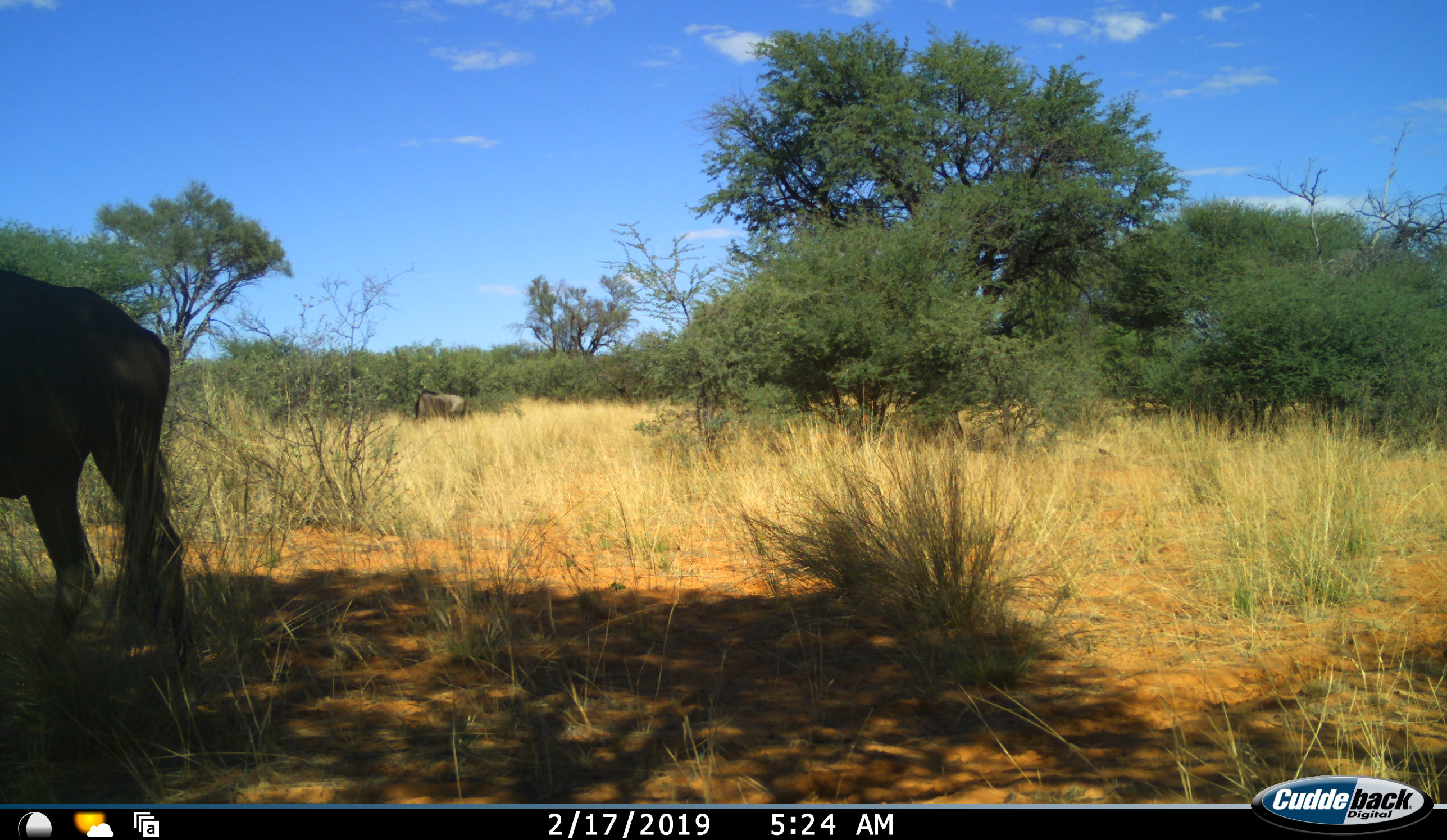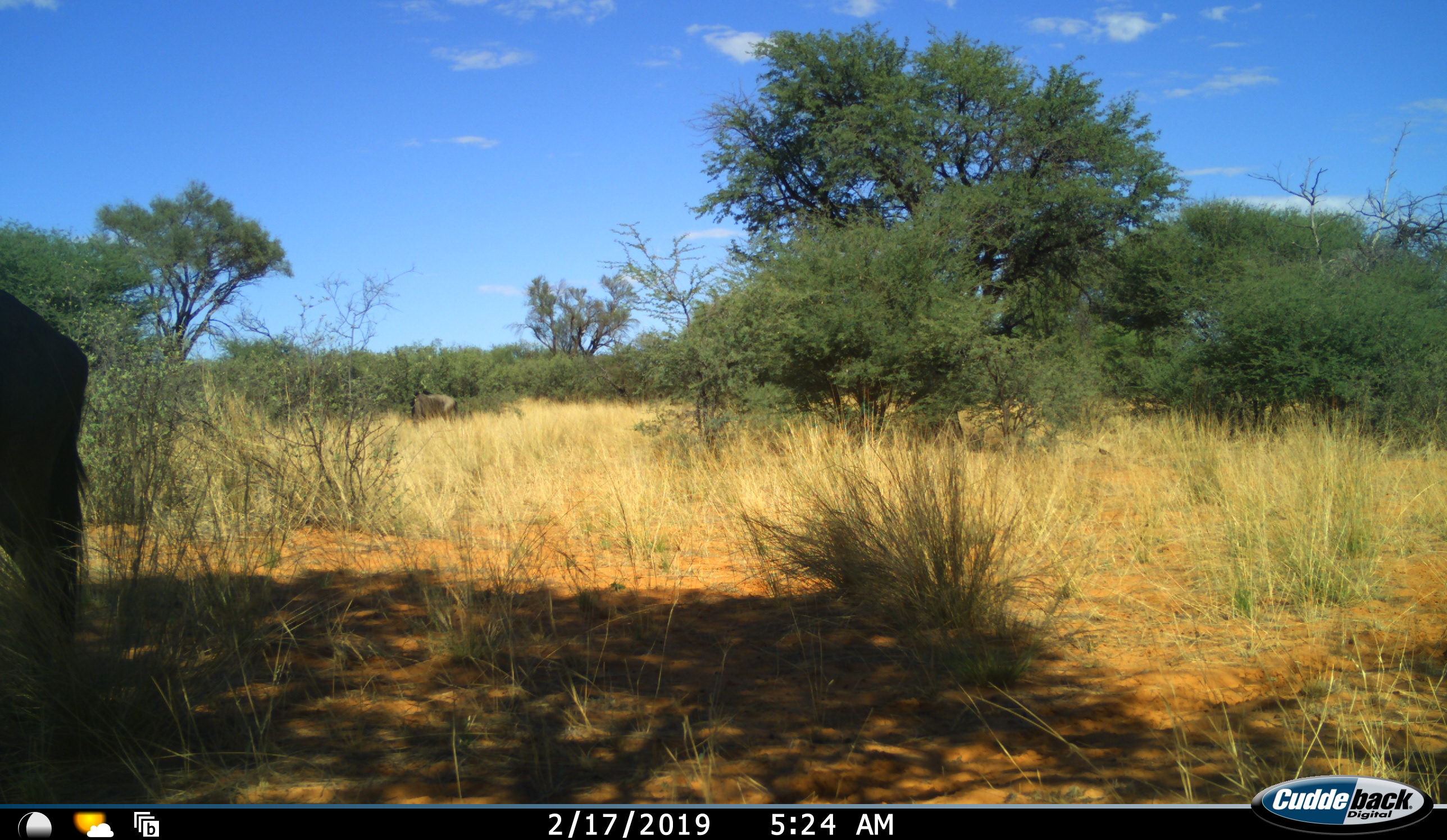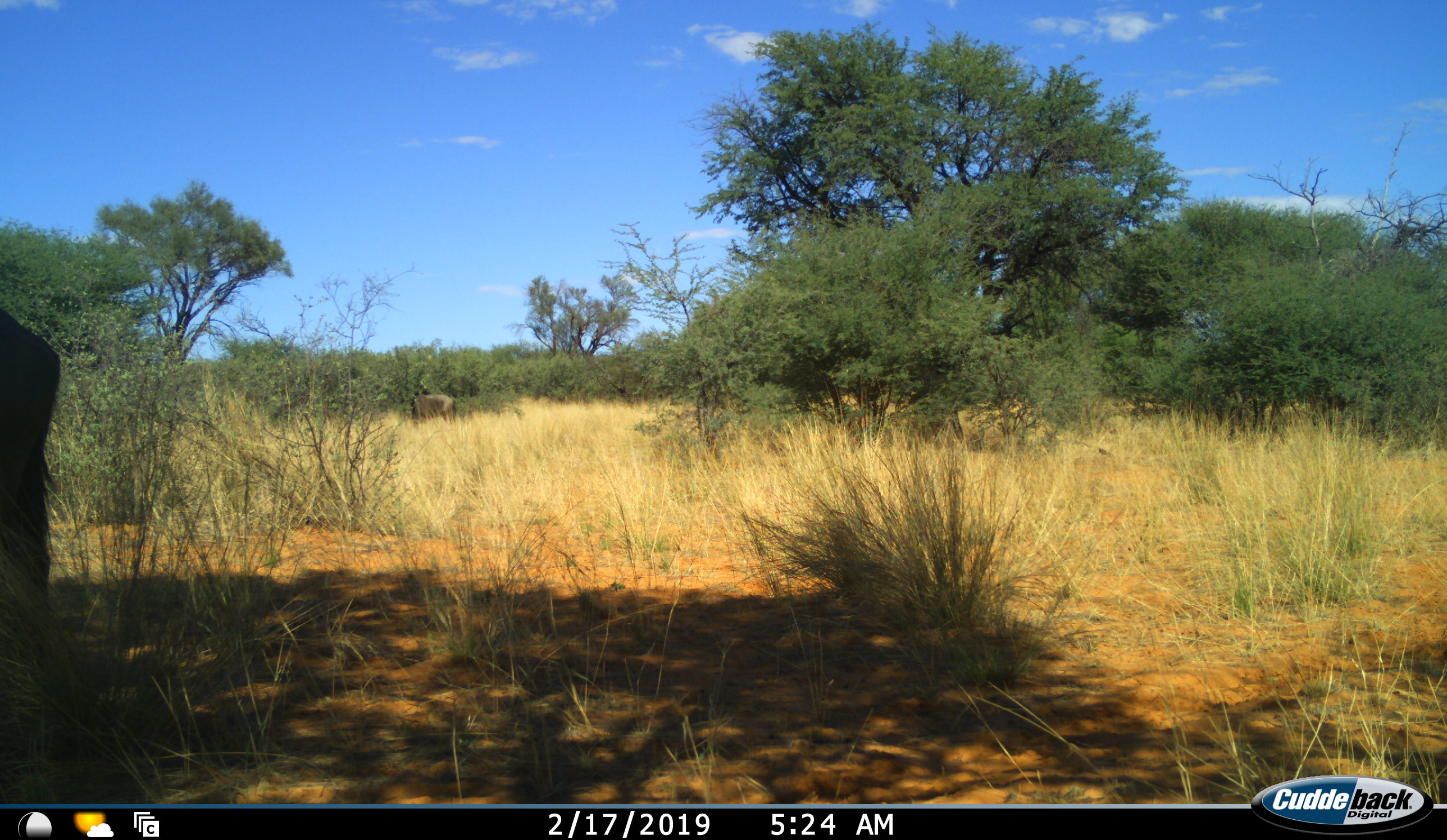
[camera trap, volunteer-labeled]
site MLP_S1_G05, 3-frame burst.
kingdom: Animalia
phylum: Chordata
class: Mammalia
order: Artiodactyla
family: Bovidae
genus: Connochaetes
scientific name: Connochaetes taurinus taurinus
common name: blue wildebeest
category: wildebeestblue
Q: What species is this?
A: Wildebeestblue (blue wildebeest) (Connochaetes taurinus taurinus).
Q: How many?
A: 2.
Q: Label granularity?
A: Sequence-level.